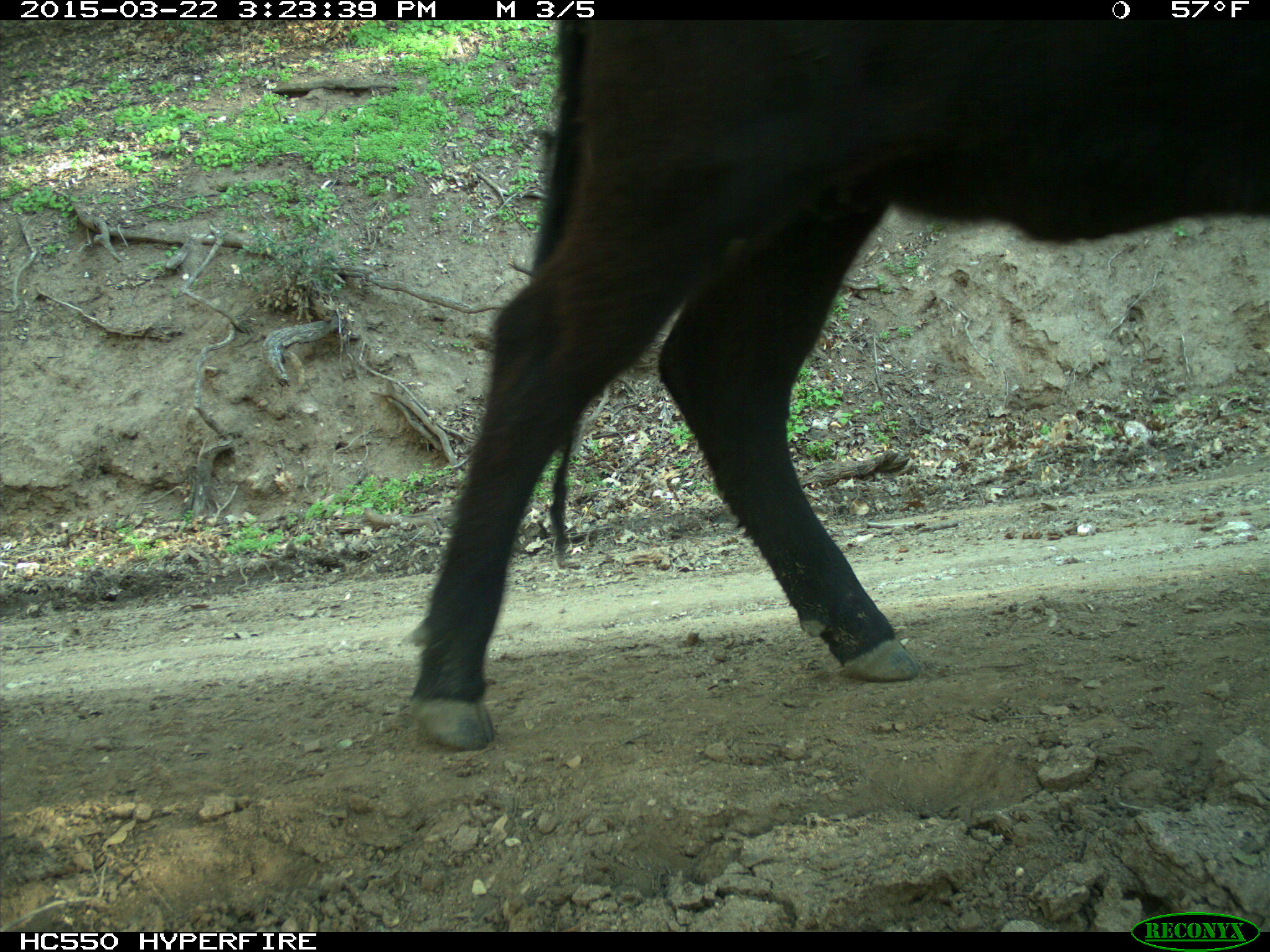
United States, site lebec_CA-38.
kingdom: Animalia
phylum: Chordata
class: Mammalia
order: Artiodactyla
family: Bovidae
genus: Bos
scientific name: Bos taurus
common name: domestic cow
Bos taurus (domestic cow).